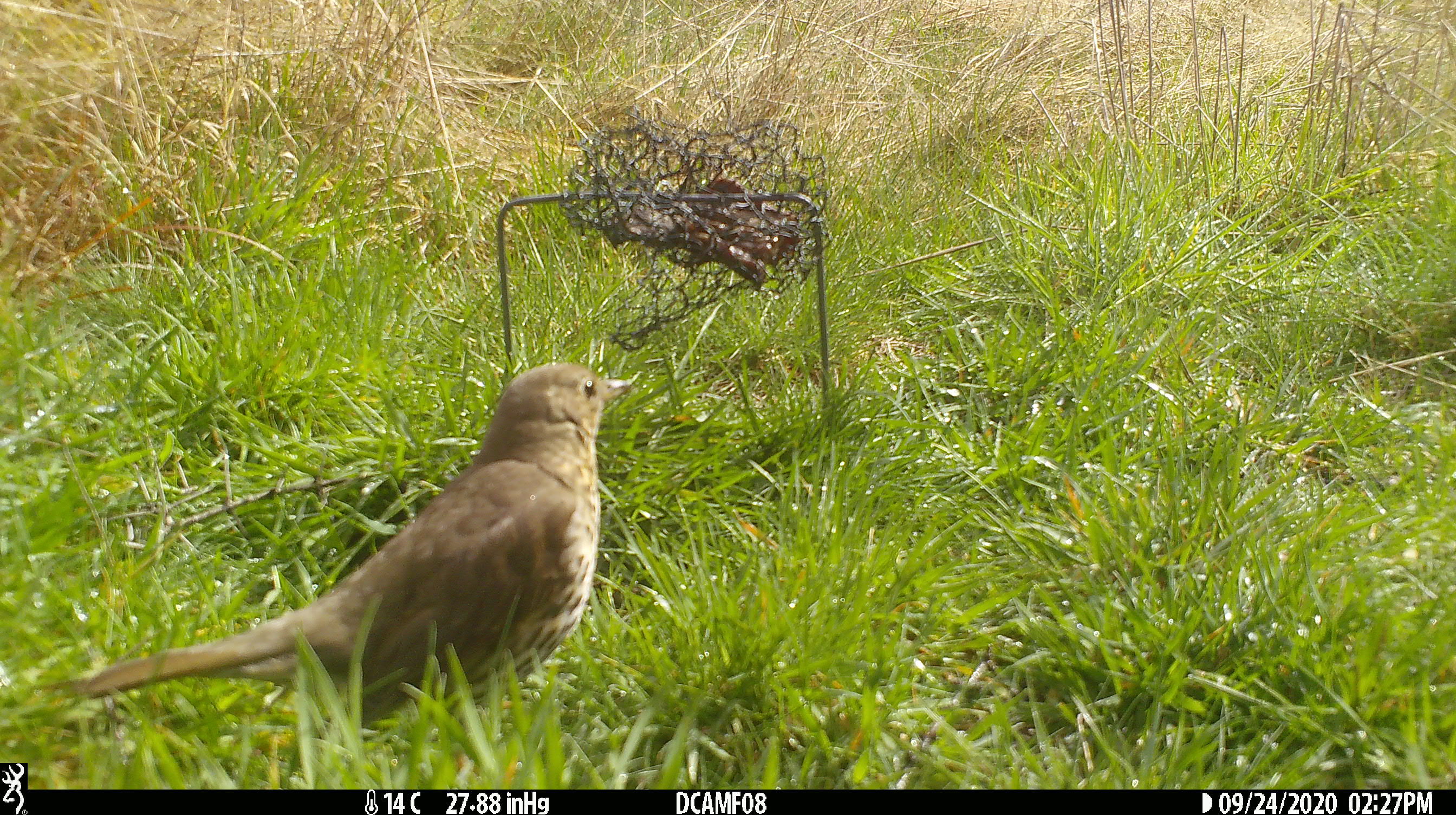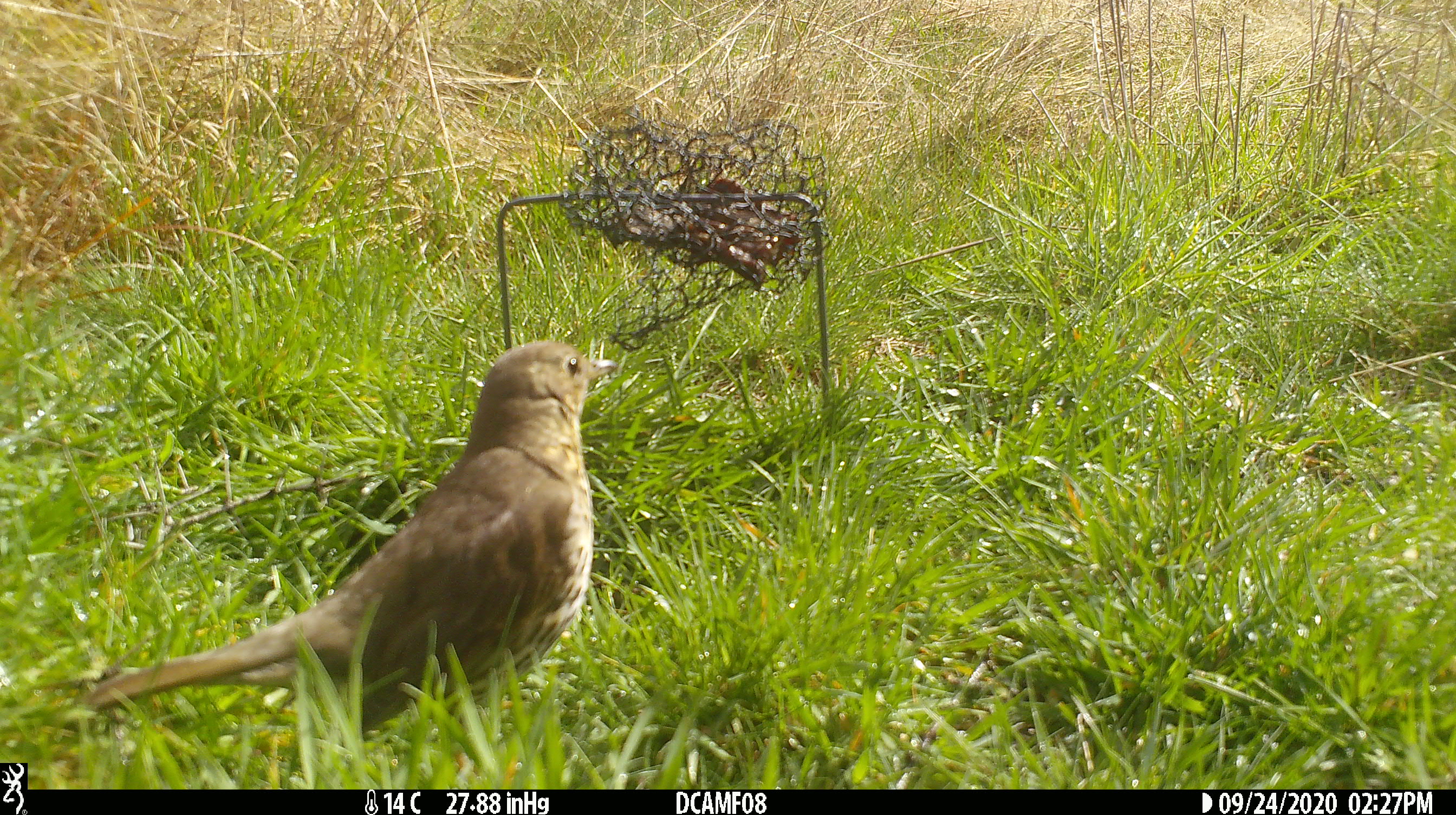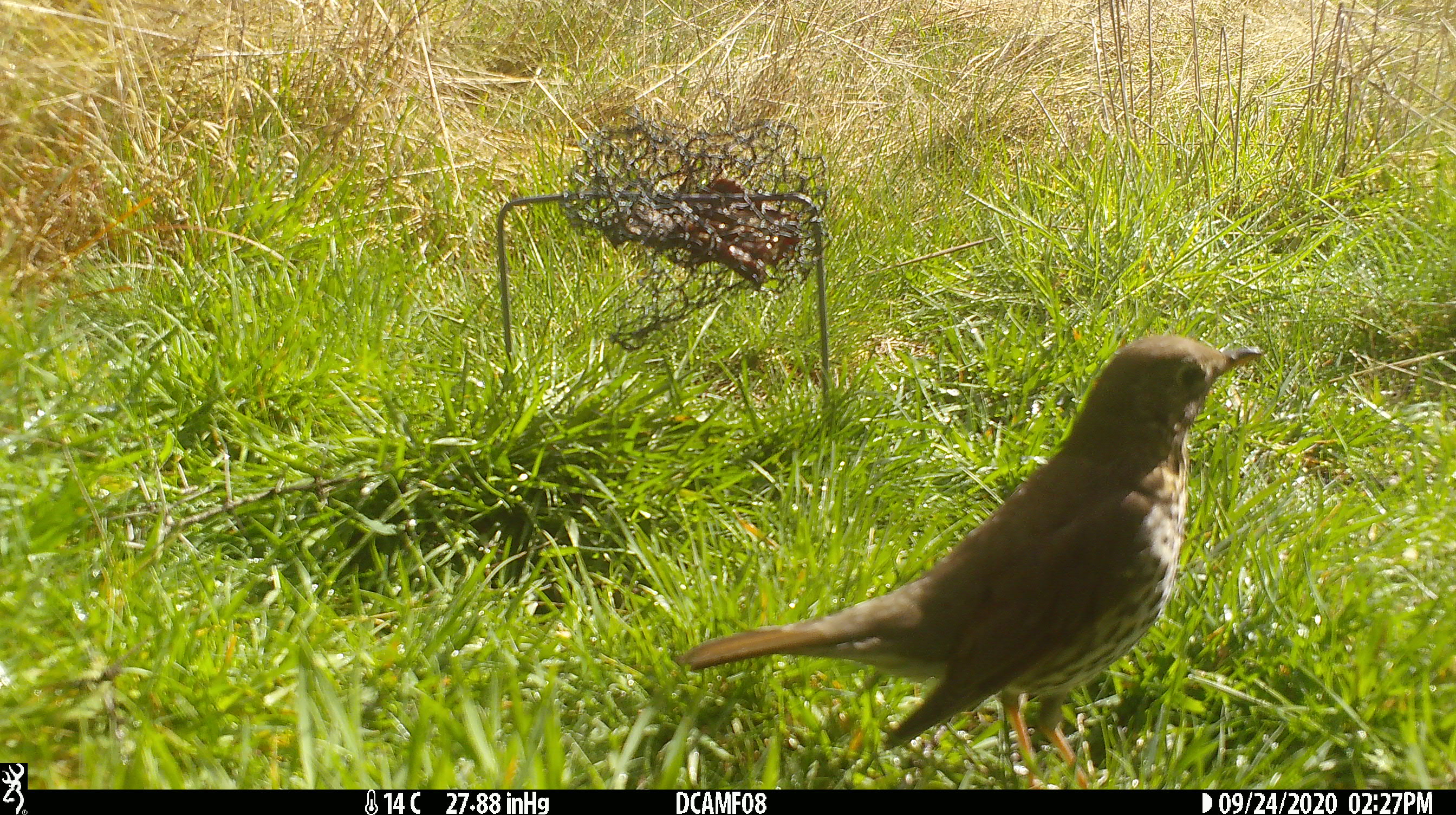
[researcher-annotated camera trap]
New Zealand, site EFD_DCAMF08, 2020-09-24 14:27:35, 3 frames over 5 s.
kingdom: Animalia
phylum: Chordata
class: Aves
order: Passeriformes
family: Turdidae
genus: Turdus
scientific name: Turdus philomelos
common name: song thrush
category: thrush